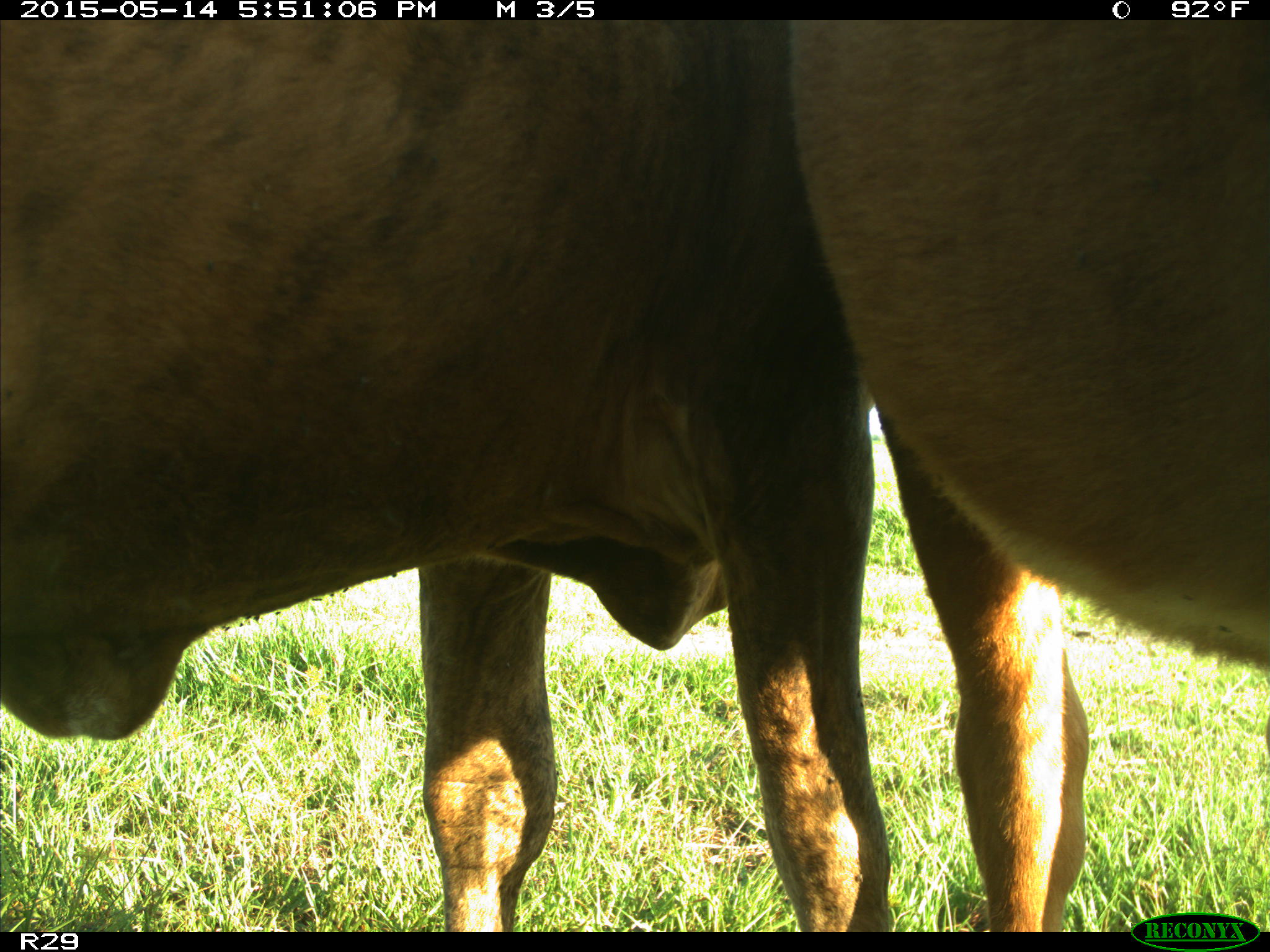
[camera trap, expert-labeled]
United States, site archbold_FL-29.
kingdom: Animalia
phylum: Chordata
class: Mammalia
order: Artiodactyla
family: Bovidae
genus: Bos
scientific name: Bos taurus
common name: domestic cow